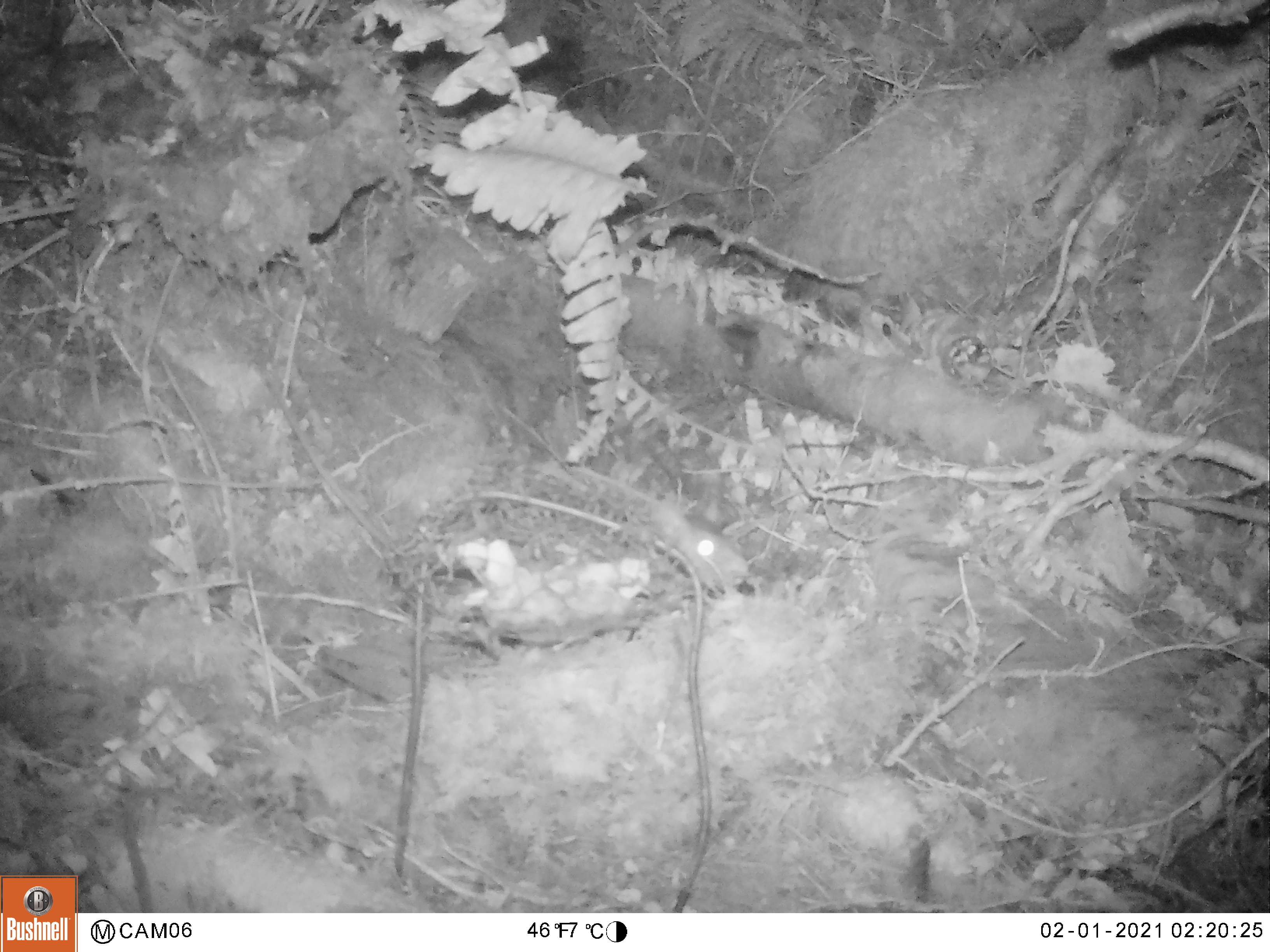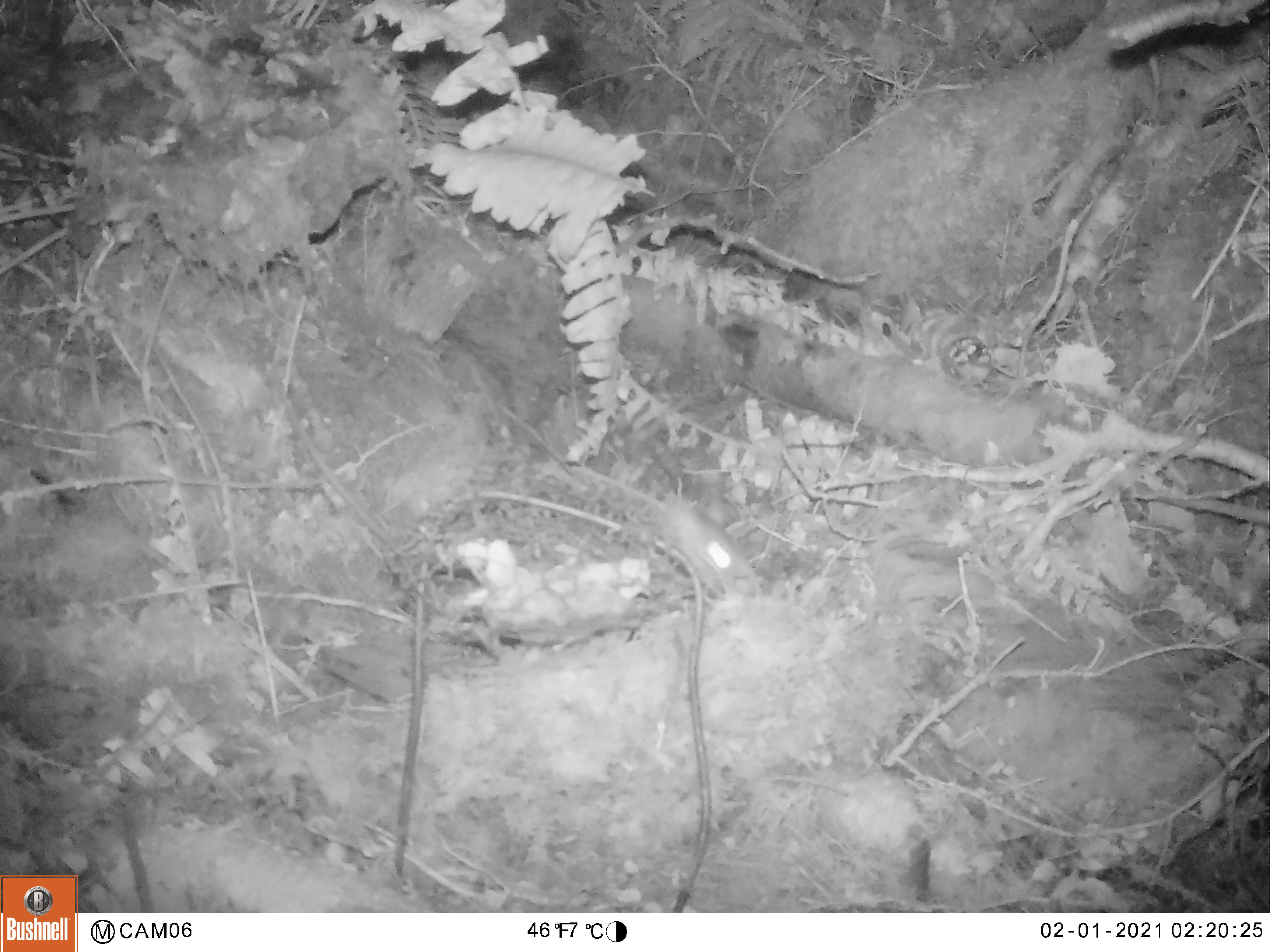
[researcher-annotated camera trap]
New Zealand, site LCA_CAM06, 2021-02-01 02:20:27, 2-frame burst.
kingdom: Animalia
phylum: Chordata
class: Mammalia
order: Rodentia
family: Muridae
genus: Rattus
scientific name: Rattus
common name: rat